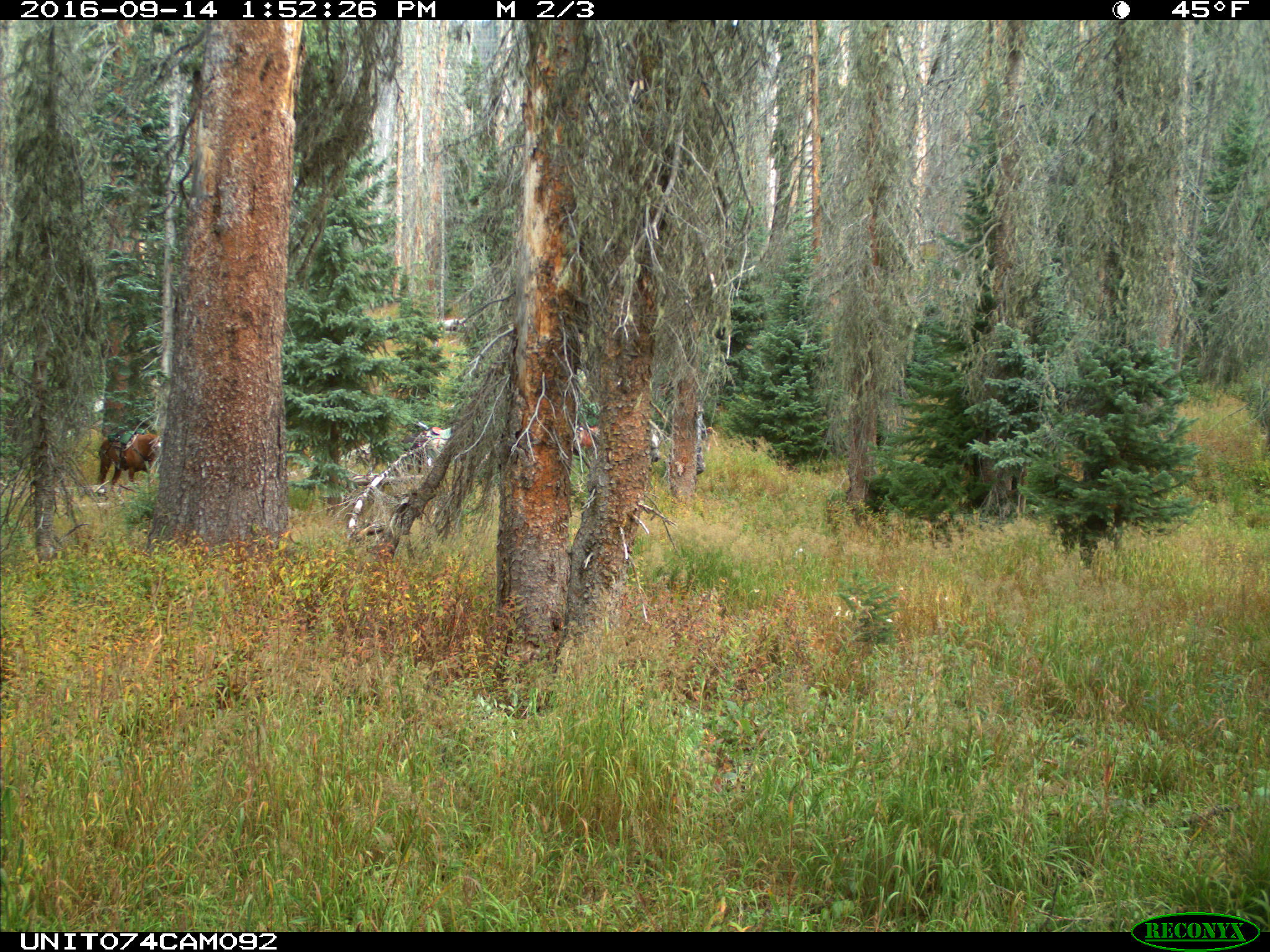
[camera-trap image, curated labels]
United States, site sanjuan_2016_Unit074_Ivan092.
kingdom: Animalia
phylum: Chordata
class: Mammalia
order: Perissodactyla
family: Equidae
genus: Equus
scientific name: Equus ferus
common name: wild horse